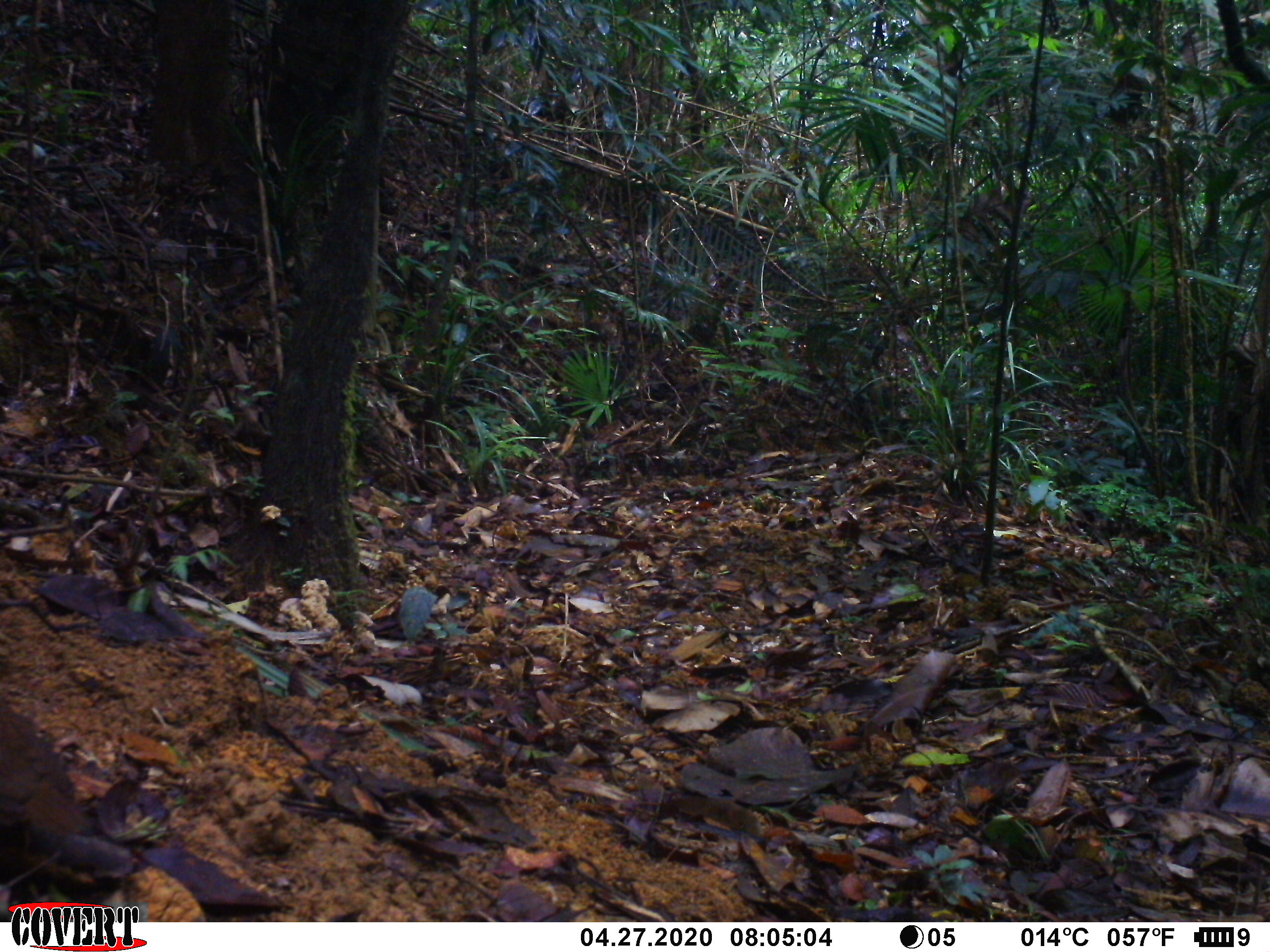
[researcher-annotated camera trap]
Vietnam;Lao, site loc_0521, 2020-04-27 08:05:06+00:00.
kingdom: Animalia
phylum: Chordata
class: Aves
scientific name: Aves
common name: bird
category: unidentified bird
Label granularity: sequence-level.